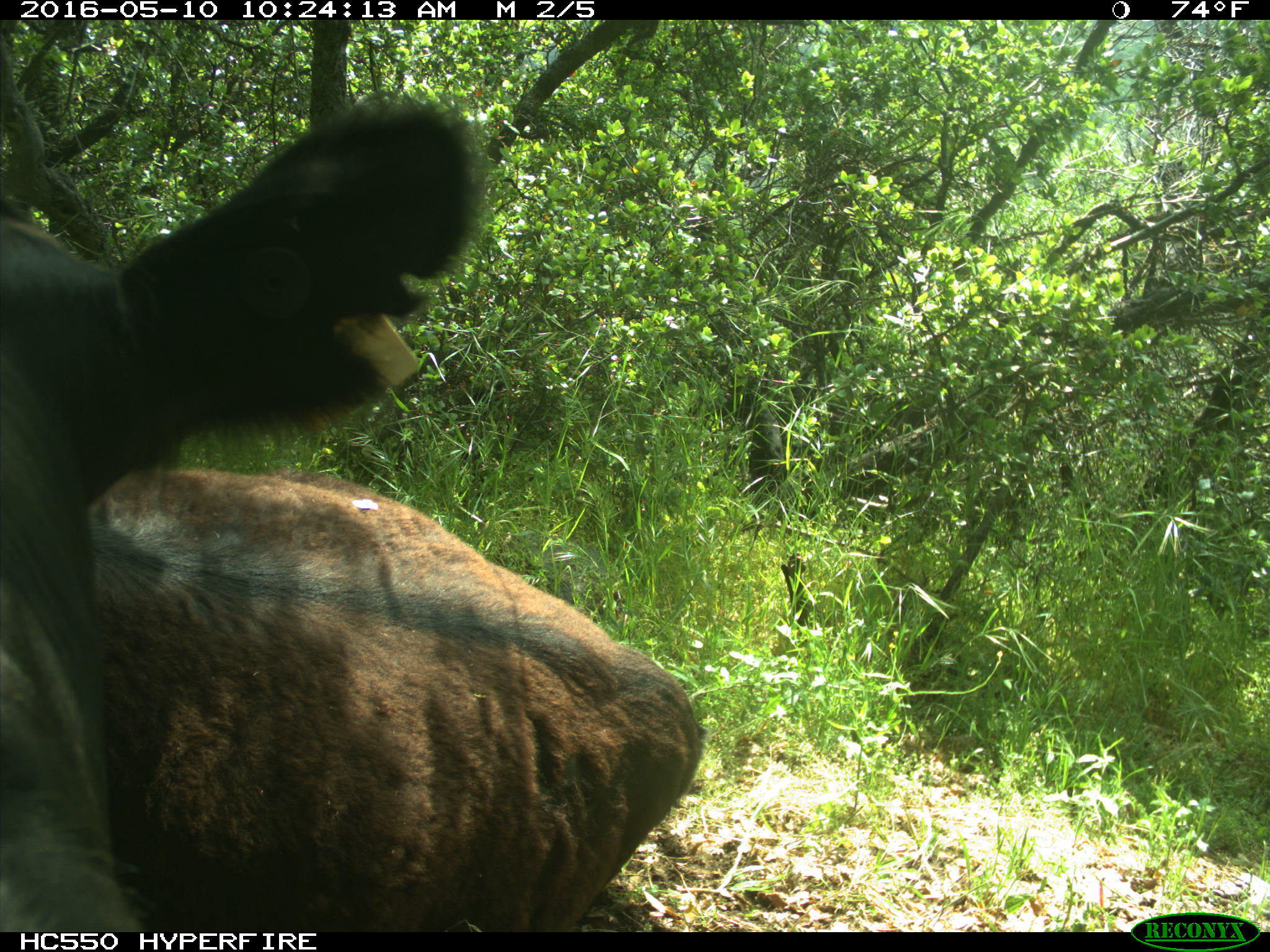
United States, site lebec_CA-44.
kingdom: Animalia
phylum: Chordata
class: Mammalia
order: Artiodactyla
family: Bovidae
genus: Bos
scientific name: Bos taurus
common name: domestic cow